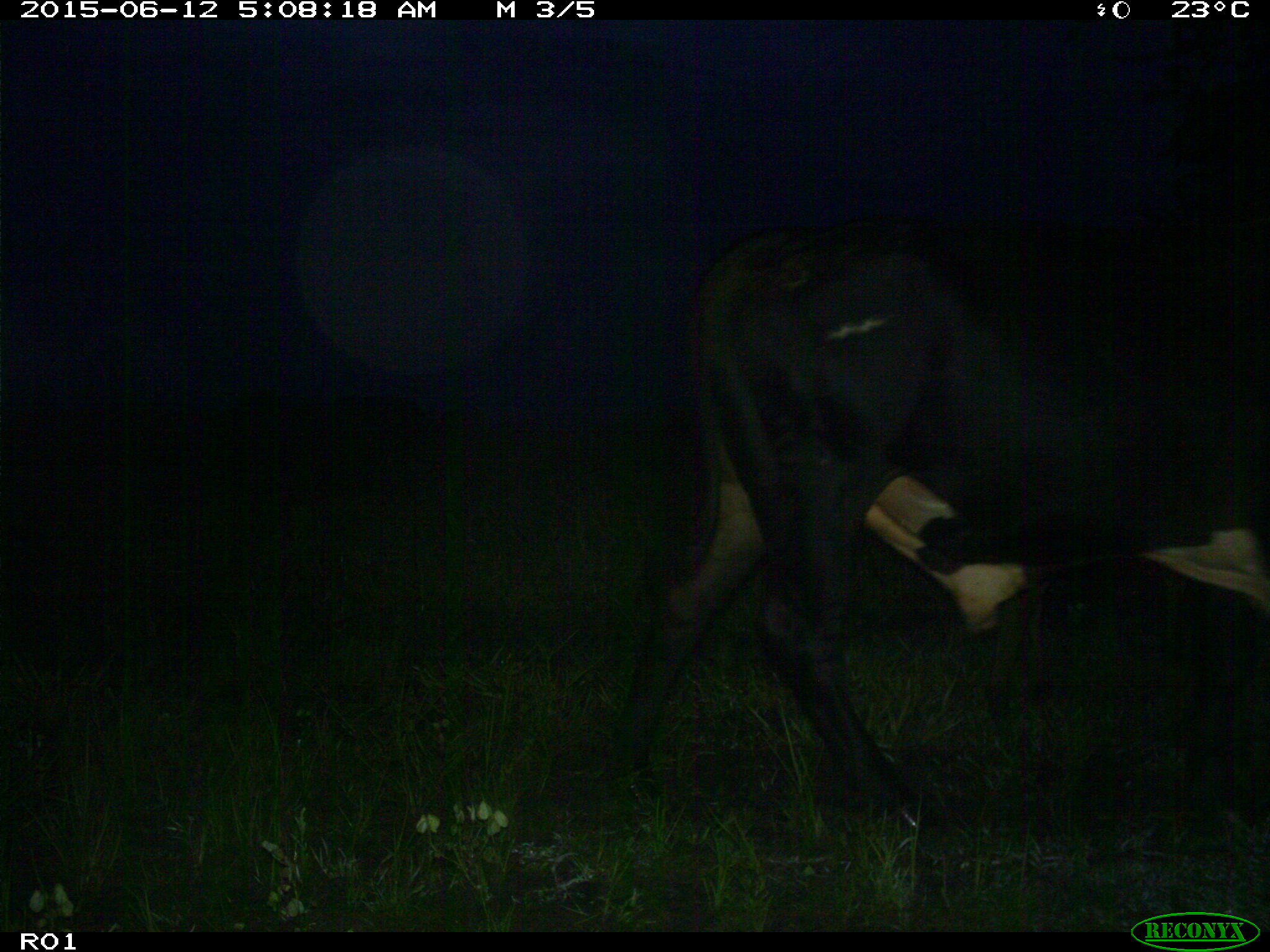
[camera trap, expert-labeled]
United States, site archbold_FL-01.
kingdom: Animalia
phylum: Chordata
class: Mammalia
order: Artiodactyla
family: Bovidae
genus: Bos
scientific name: Bos taurus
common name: domestic cow